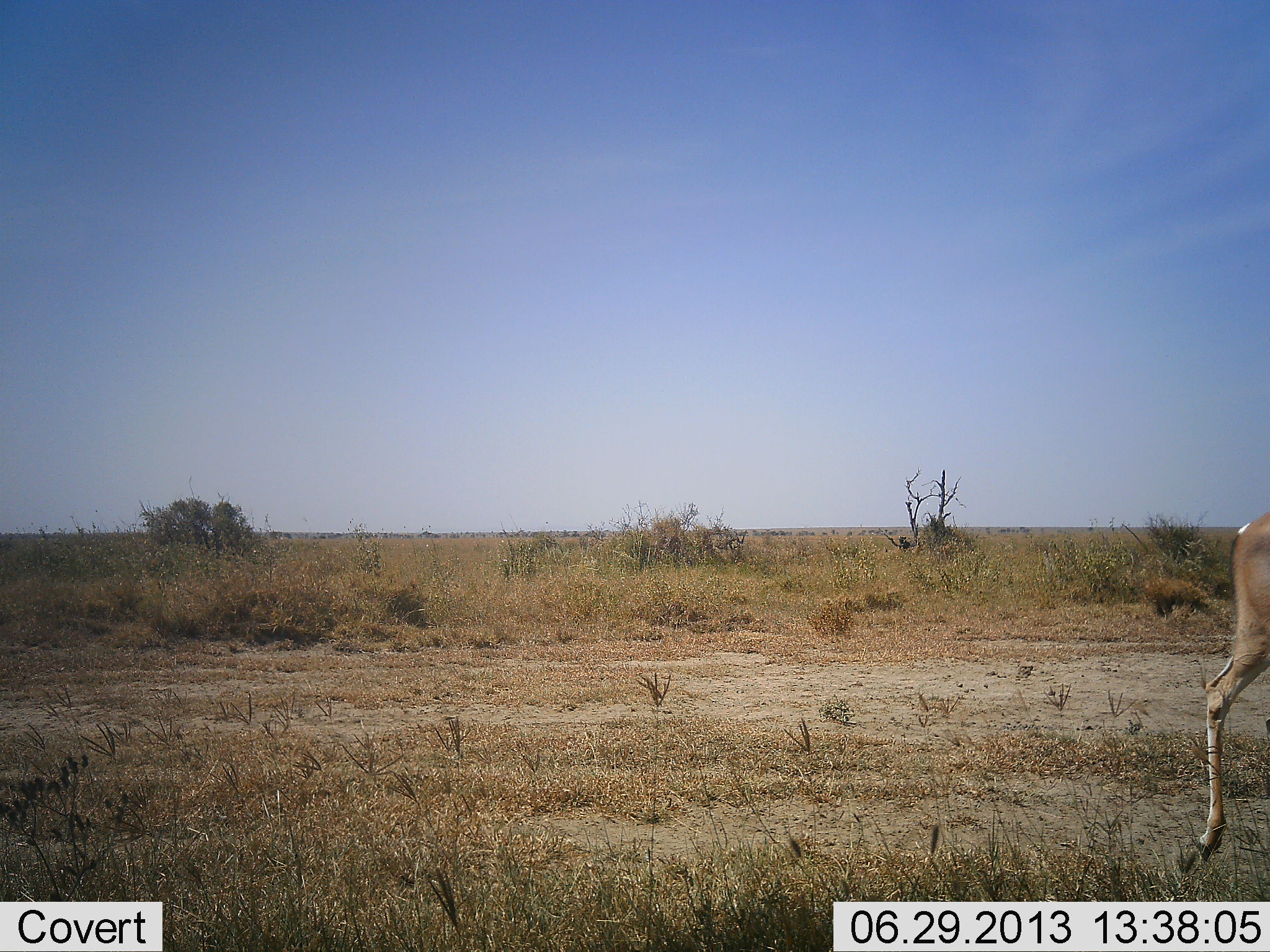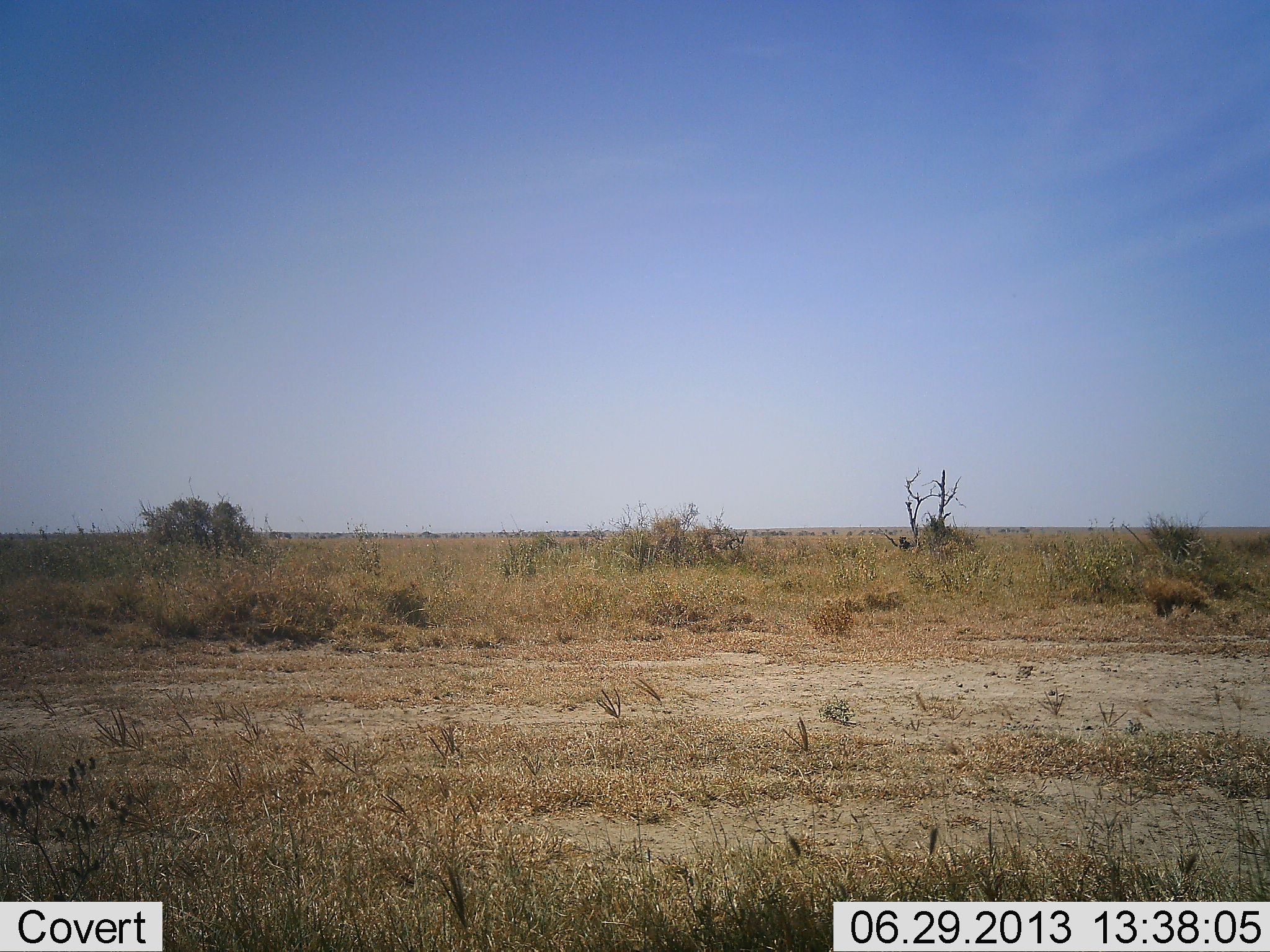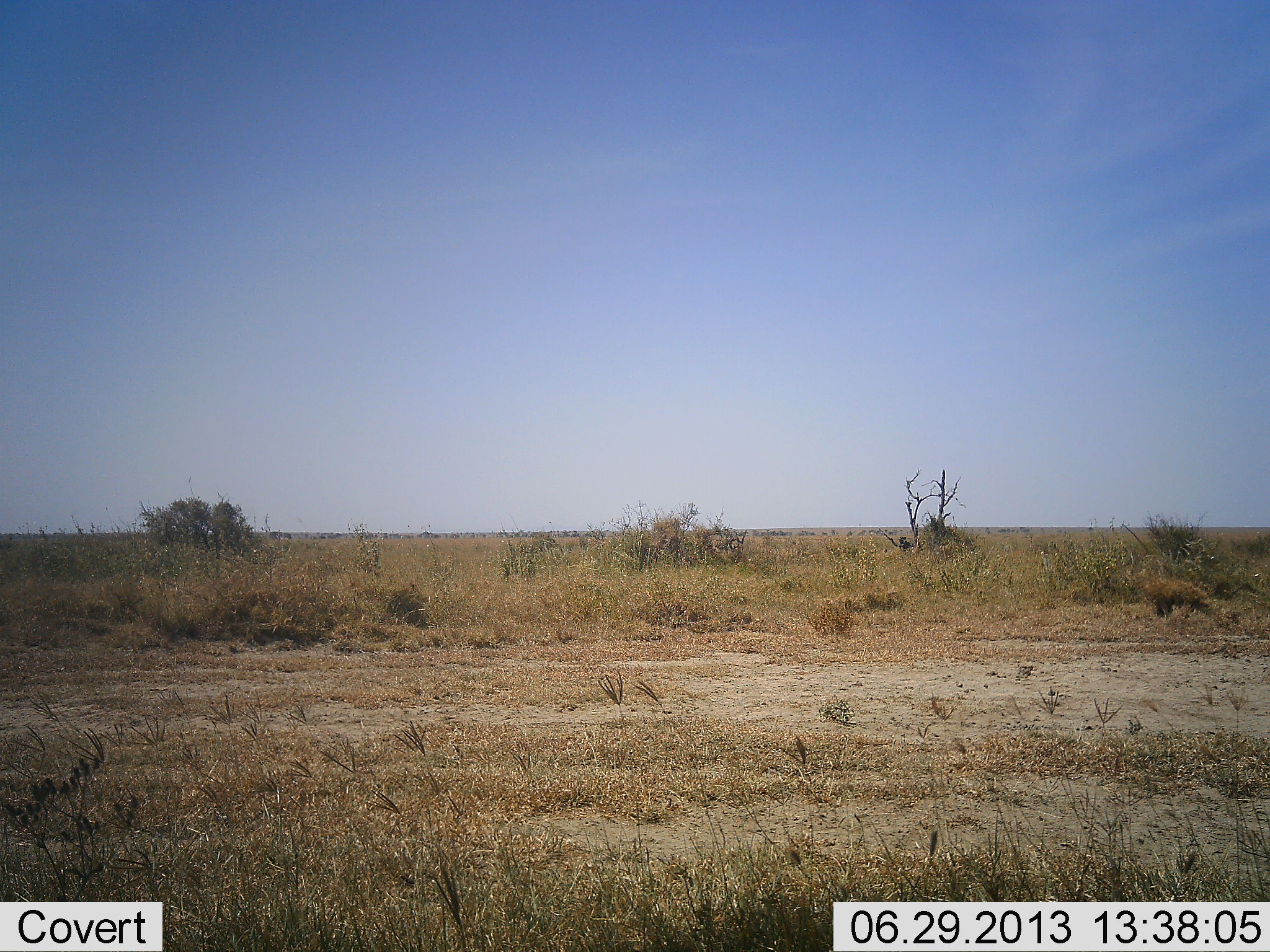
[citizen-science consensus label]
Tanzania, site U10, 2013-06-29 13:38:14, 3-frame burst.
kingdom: Animalia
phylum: Chordata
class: Mammalia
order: Artiodactyla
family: Bovidae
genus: Nanger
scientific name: Nanger granti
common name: grant's gazelle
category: gazellegrants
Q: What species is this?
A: Gazellegrants (grant's gazelle) (Nanger granti).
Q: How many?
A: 1.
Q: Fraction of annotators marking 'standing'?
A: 0%.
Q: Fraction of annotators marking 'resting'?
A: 0%.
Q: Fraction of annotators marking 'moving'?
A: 100%.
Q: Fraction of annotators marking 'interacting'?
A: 0%.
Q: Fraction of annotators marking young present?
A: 0%.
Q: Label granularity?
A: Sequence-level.